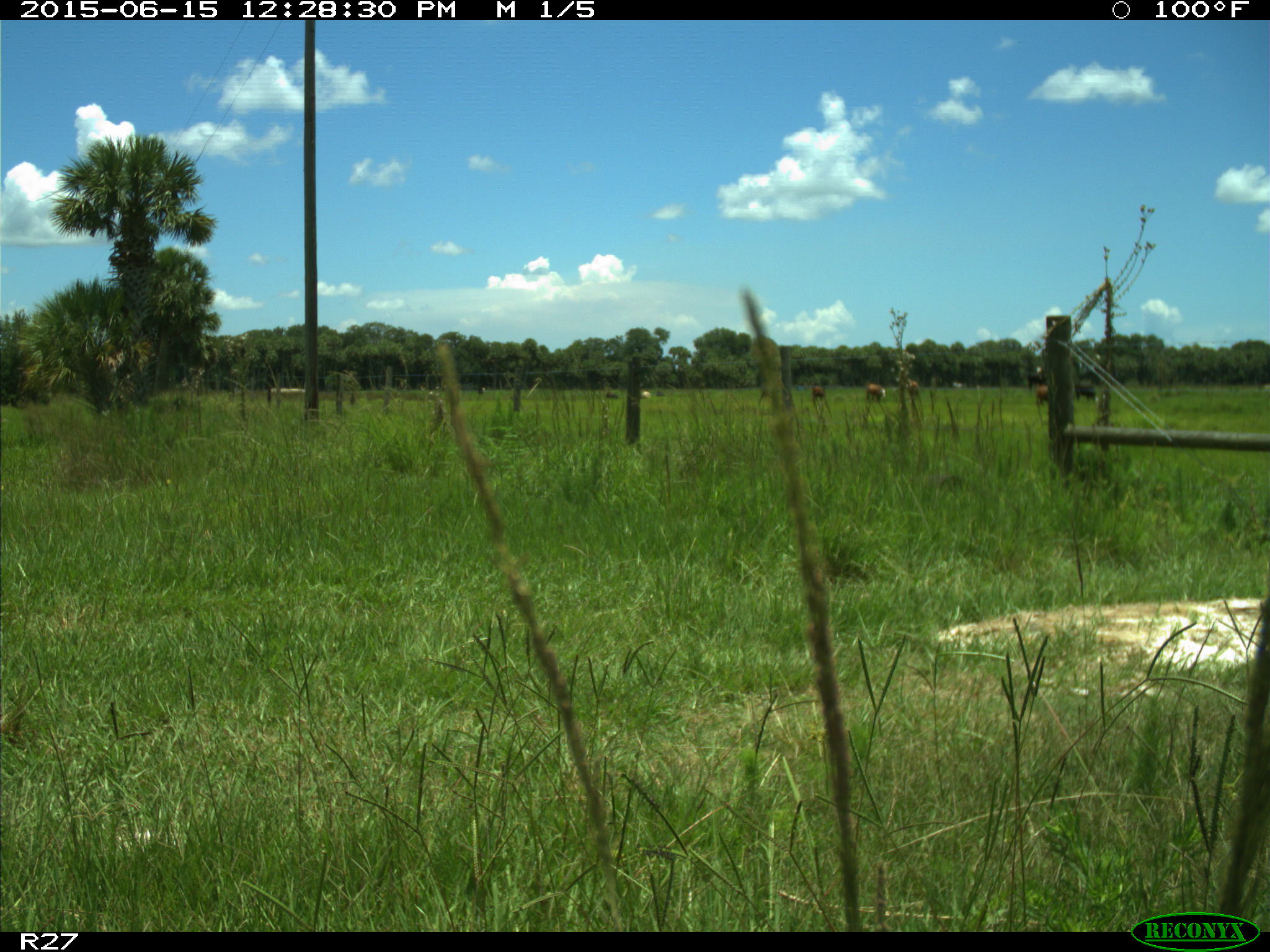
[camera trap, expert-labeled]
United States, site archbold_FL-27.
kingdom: Animalia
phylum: Chordata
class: Mammalia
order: Artiodactyla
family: Bovidae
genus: Bos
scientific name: Bos taurus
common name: domestic cow